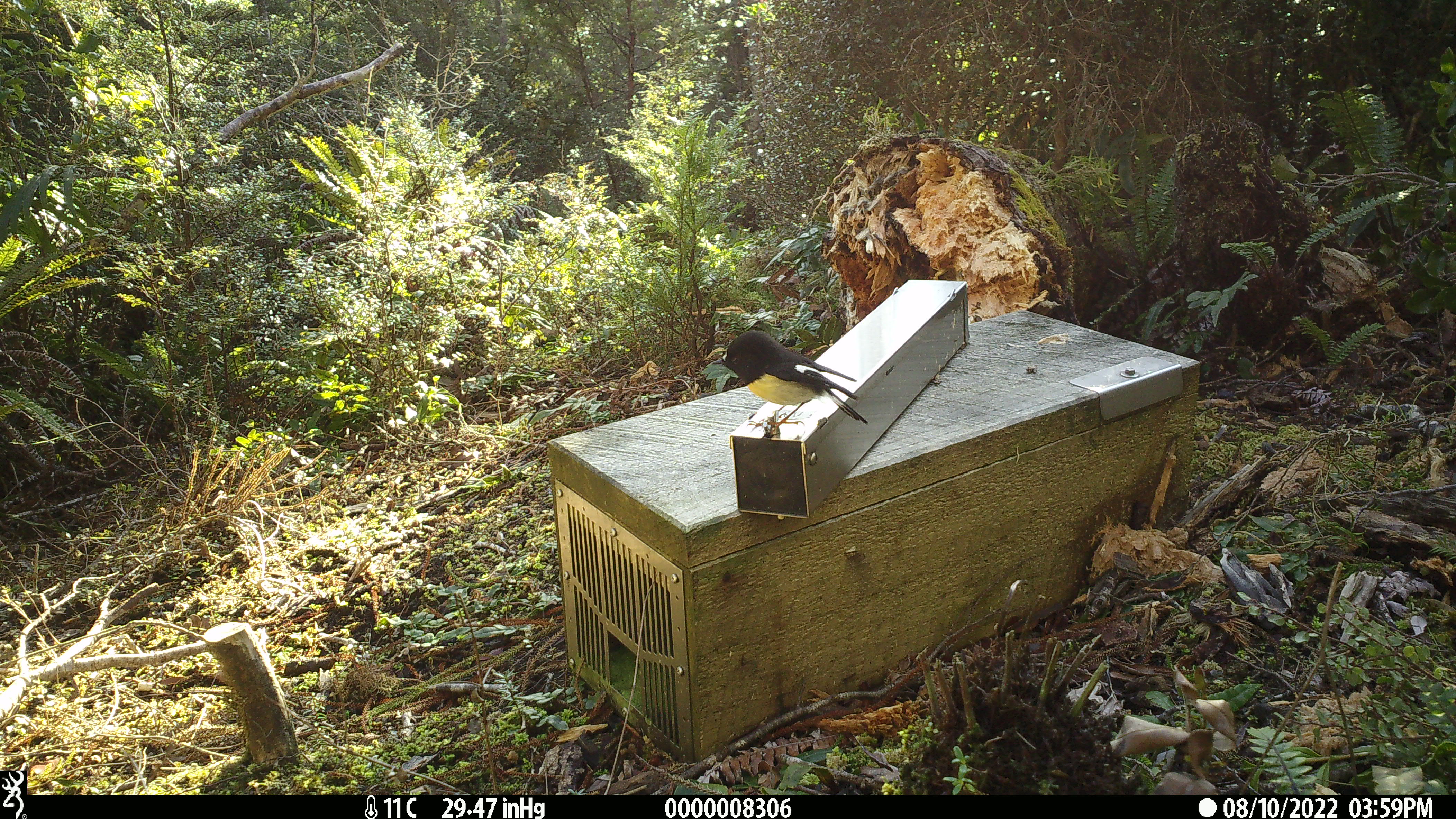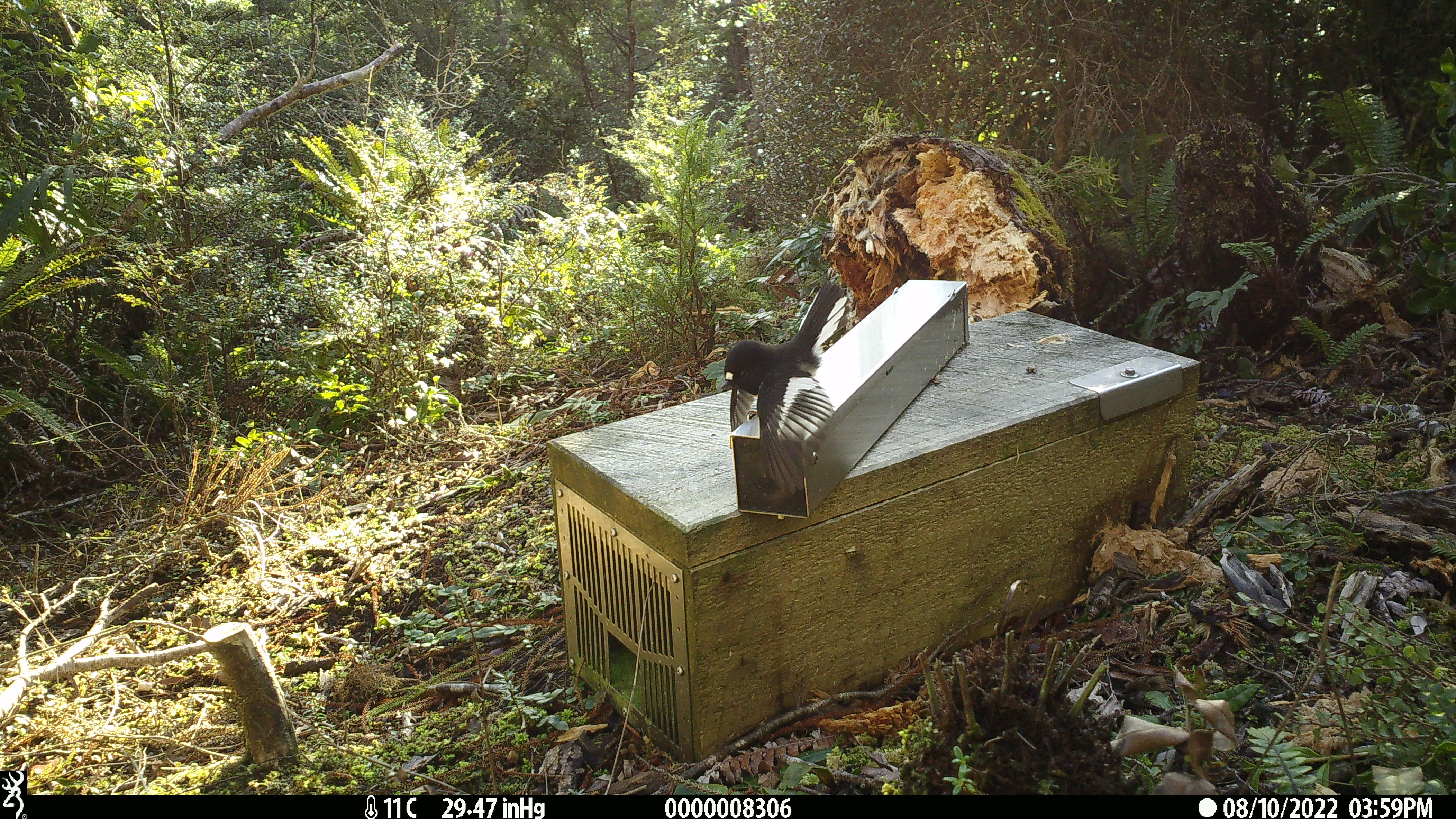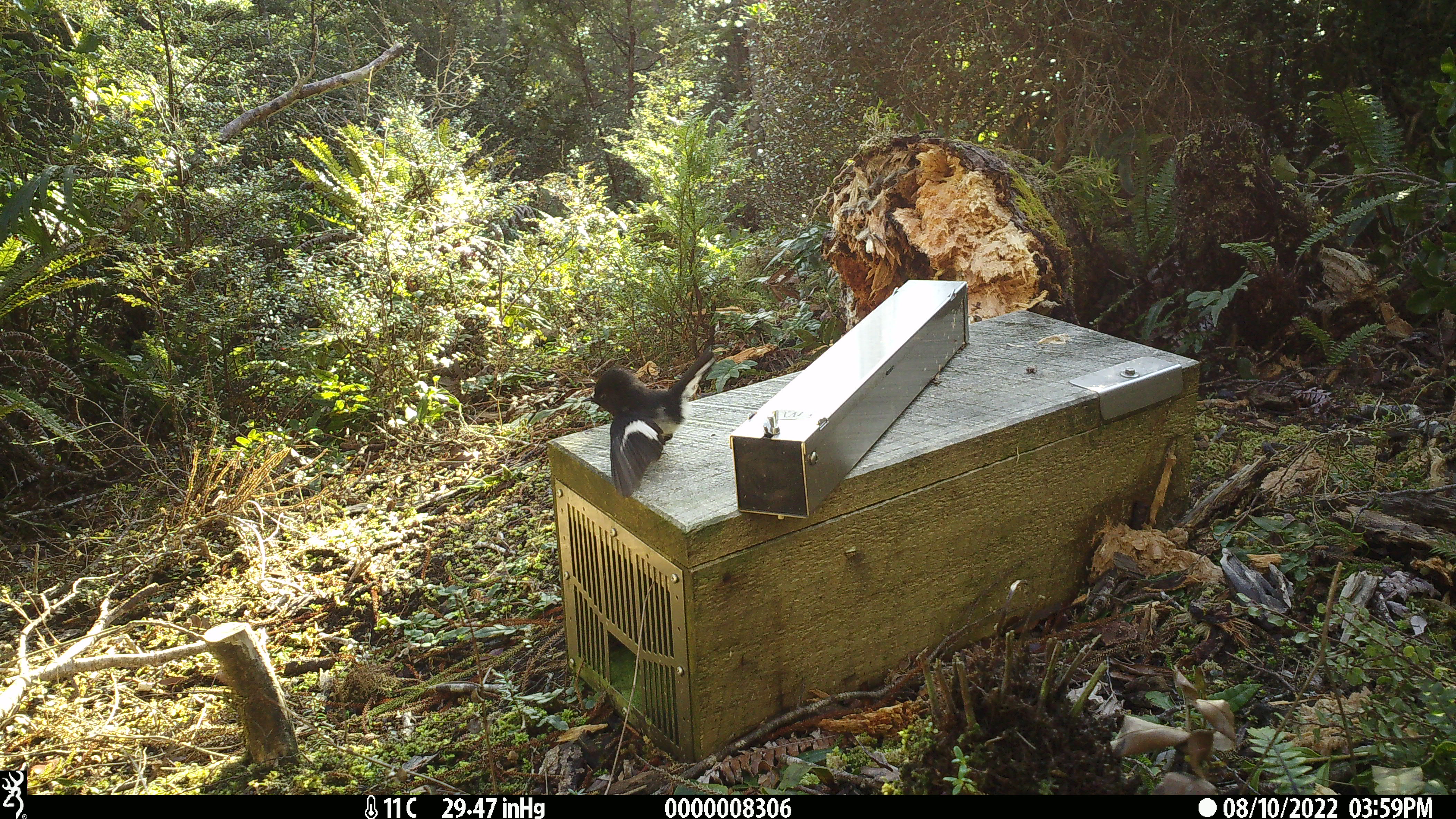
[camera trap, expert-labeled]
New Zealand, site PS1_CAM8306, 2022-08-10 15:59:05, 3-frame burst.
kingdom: Animalia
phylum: Chordata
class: Aves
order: Passeriformes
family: Petroicidae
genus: Petroica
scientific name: Petroica macrocephala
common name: tomtit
Tomtit (Petroica macrocephala).